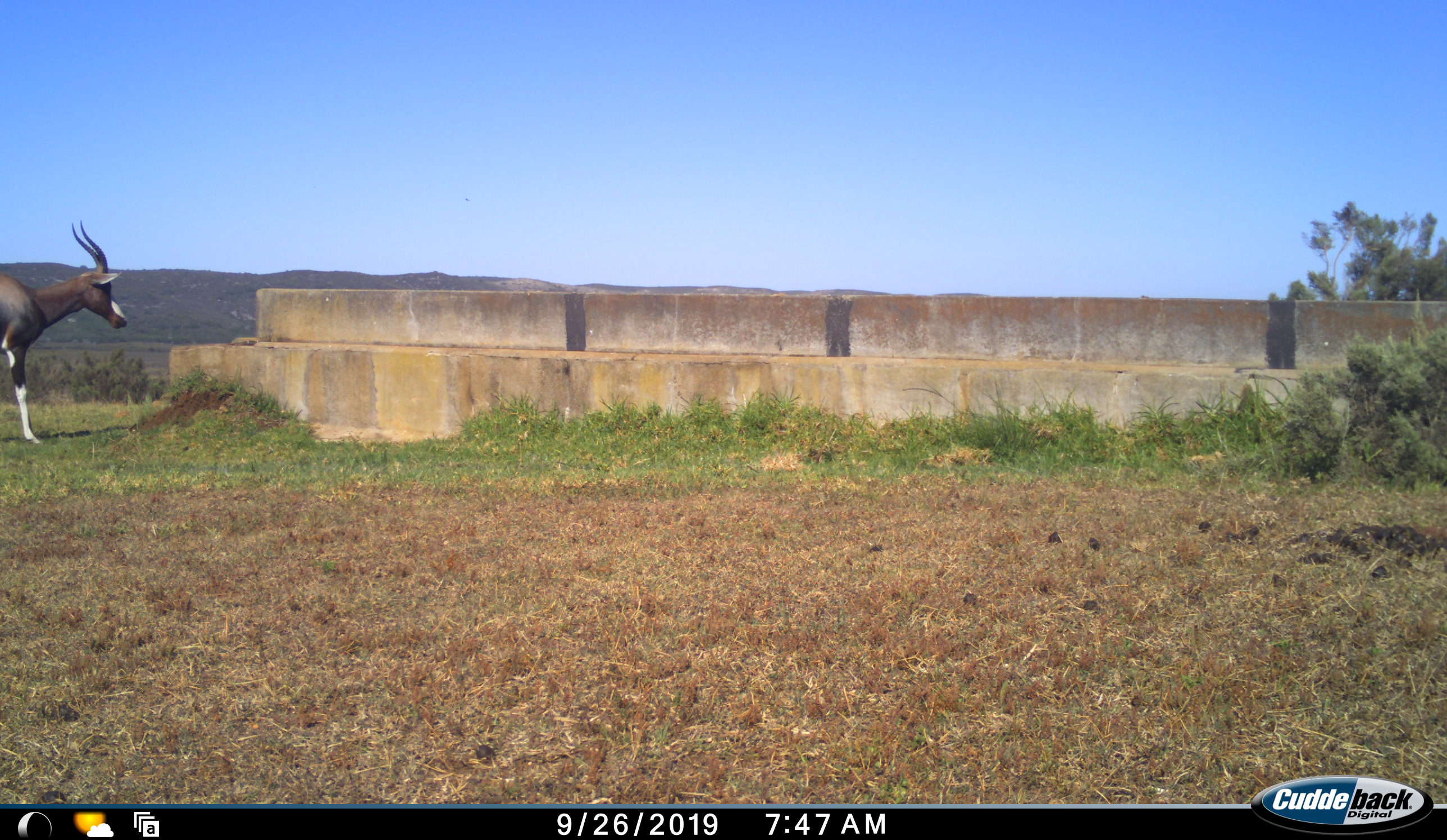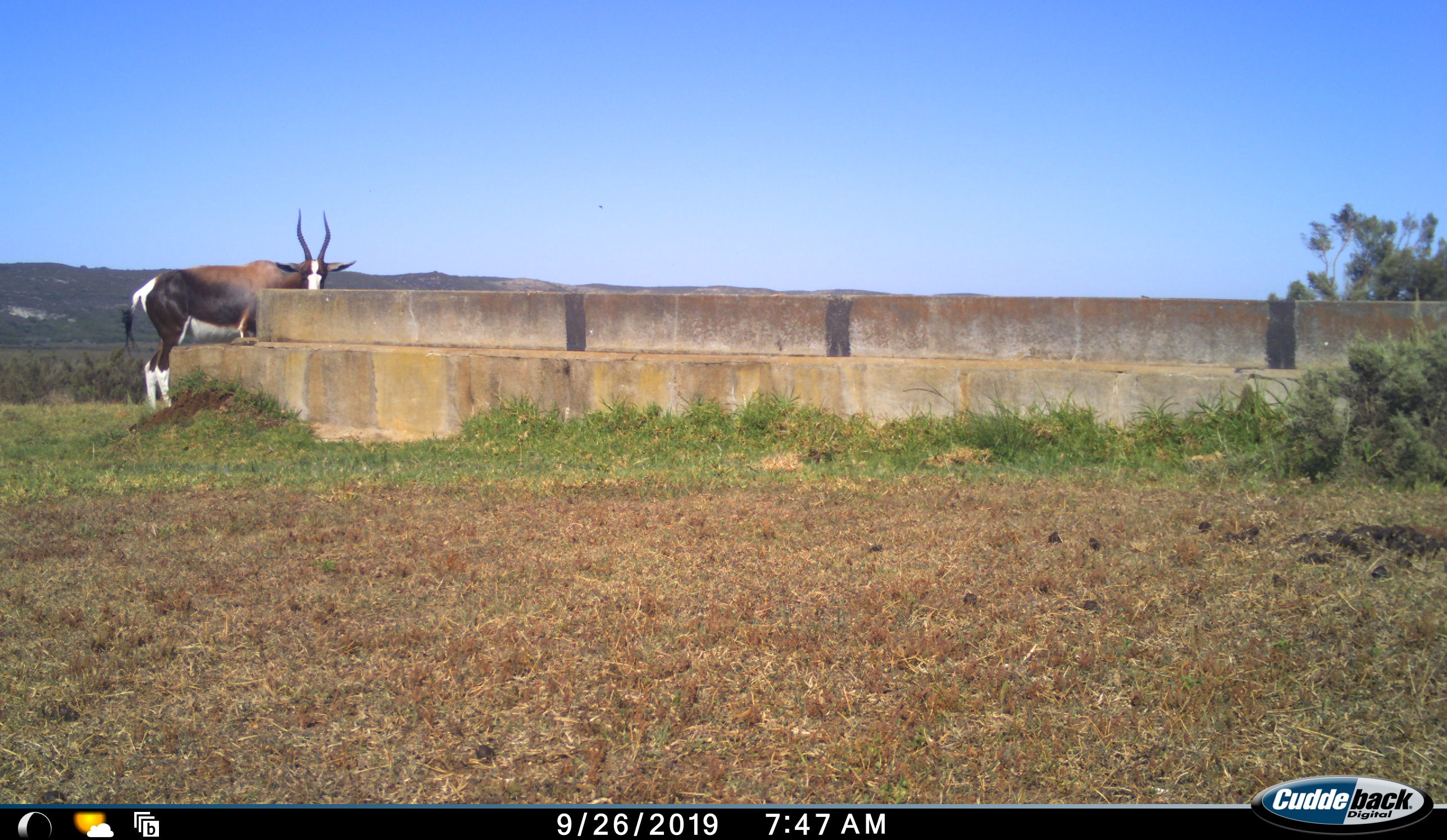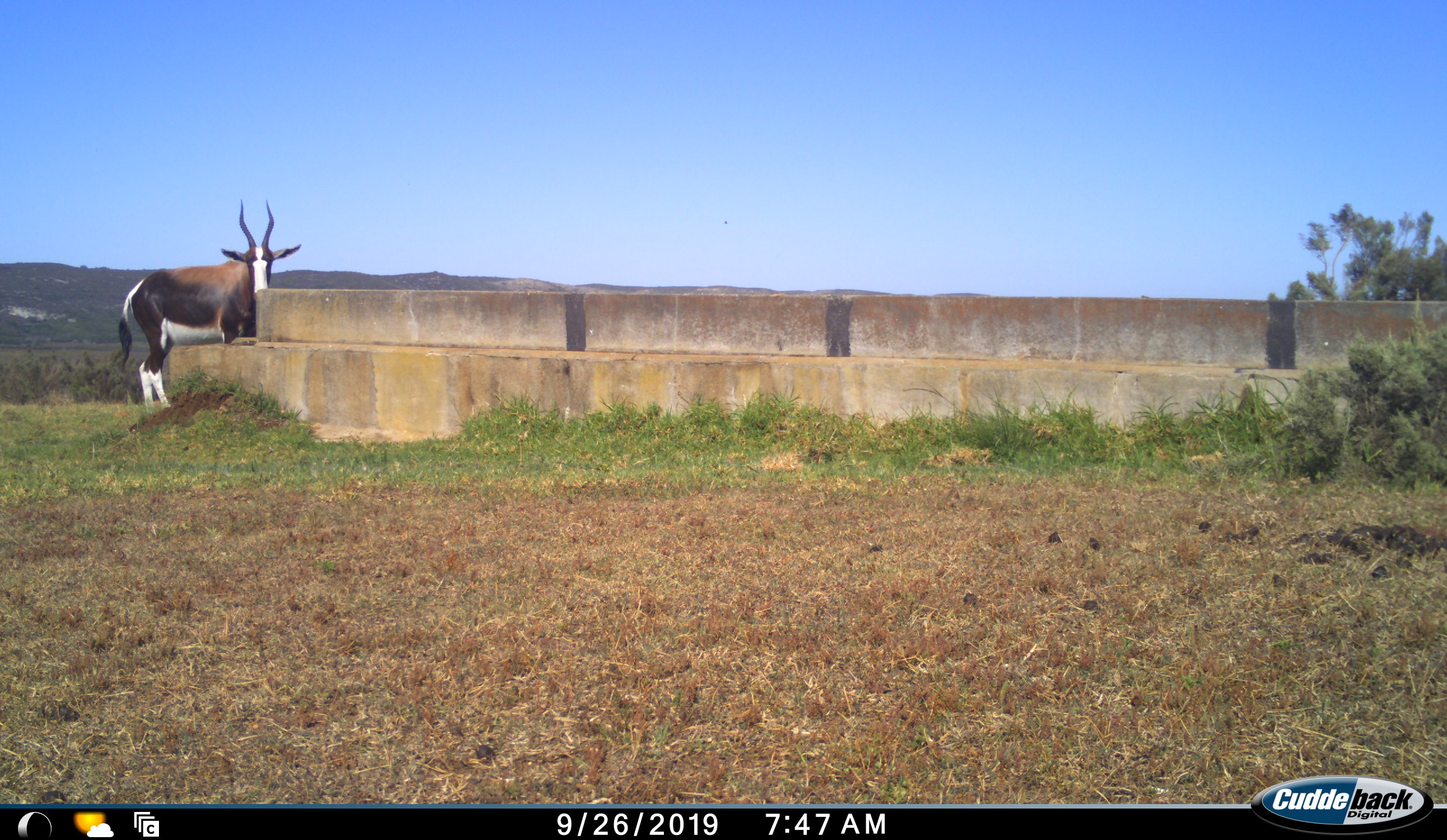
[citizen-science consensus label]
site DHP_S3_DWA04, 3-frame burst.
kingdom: Animalia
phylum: Chordata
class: Mammalia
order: Artiodactyla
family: Bovidae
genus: Damaliscus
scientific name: Damaliscus pygargus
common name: bontebok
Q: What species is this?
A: Bontebok (Damaliscus pygargus).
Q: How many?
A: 1.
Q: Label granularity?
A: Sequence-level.